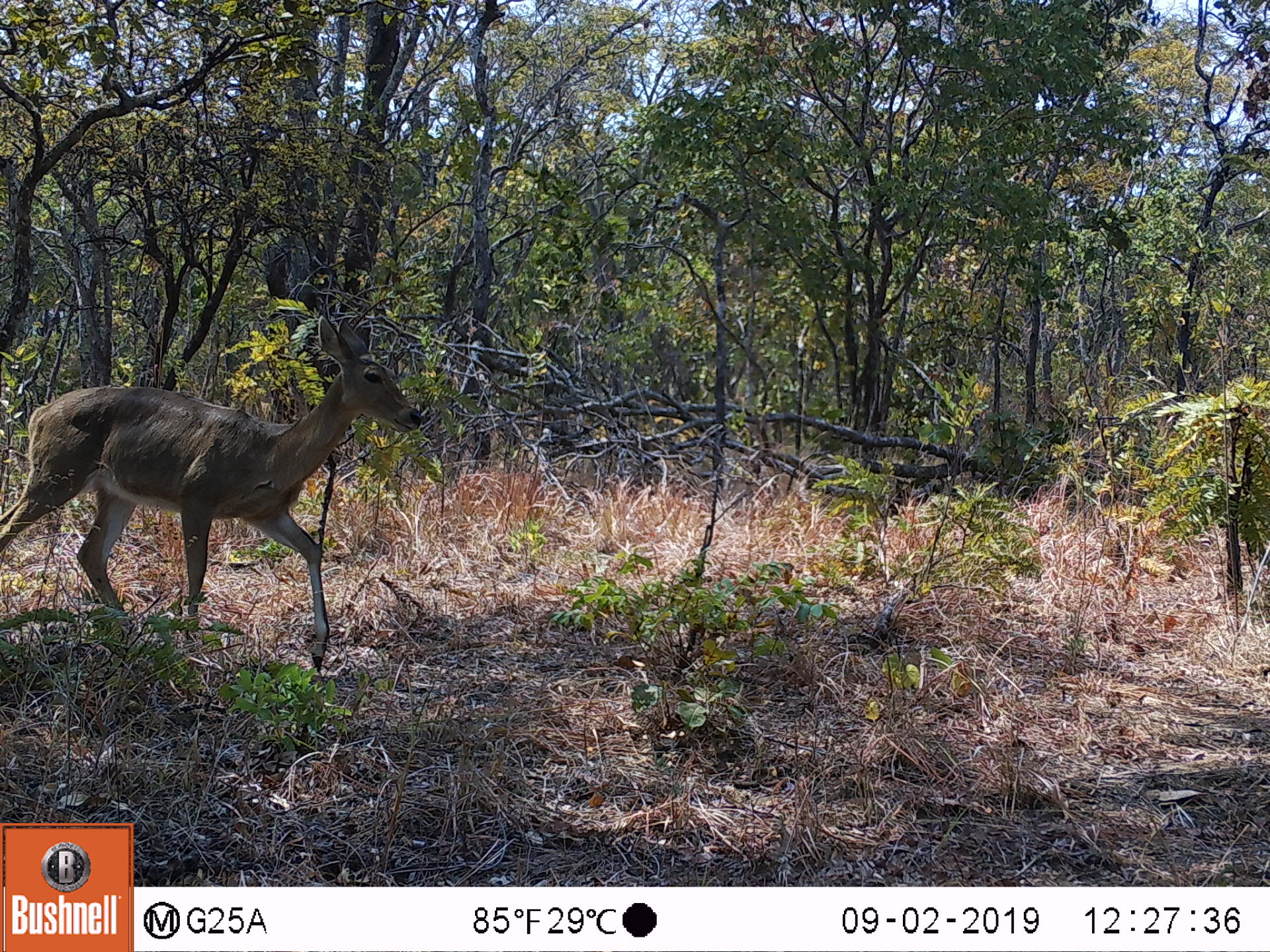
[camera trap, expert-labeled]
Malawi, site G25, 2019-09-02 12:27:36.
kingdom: Animalia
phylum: Chordata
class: Mammalia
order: Artiodactyla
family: Bovidae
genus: Redunca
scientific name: Redunca arundinum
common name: southern reedbuck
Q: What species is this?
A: Southern reedbuck (Redunca arundinum).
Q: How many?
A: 1.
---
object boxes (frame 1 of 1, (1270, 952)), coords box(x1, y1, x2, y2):
southern reedbuck: box(2, 310, 427, 677)